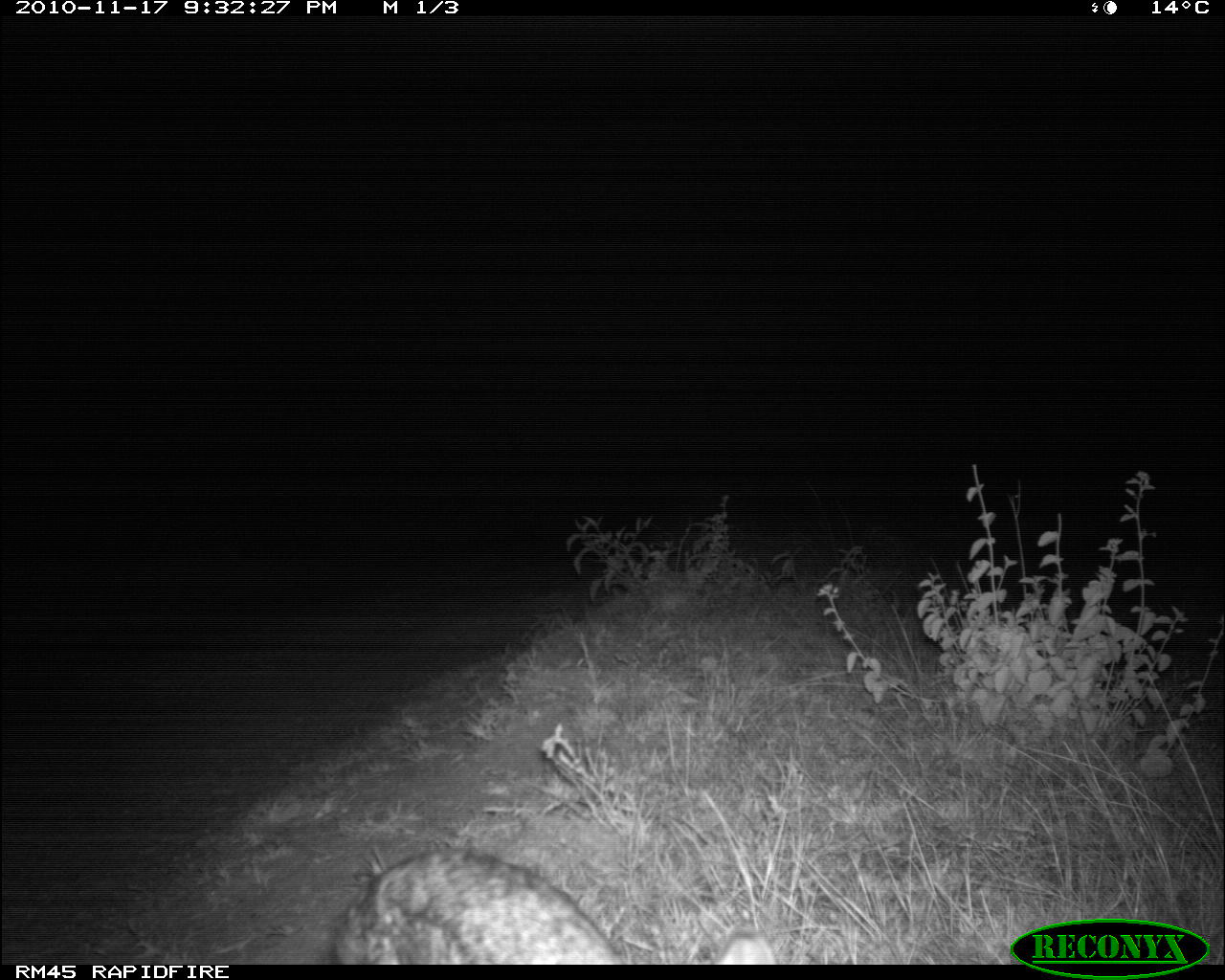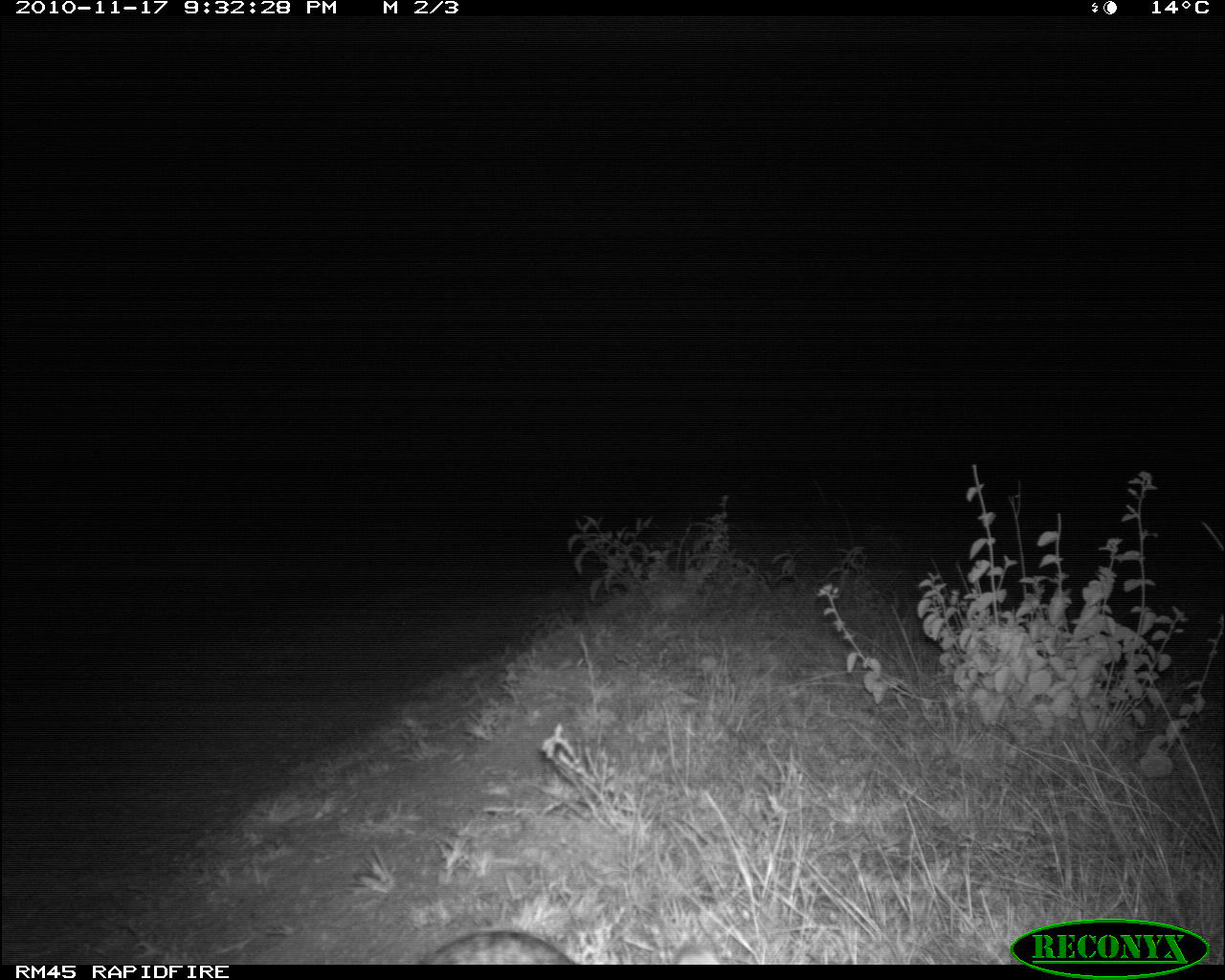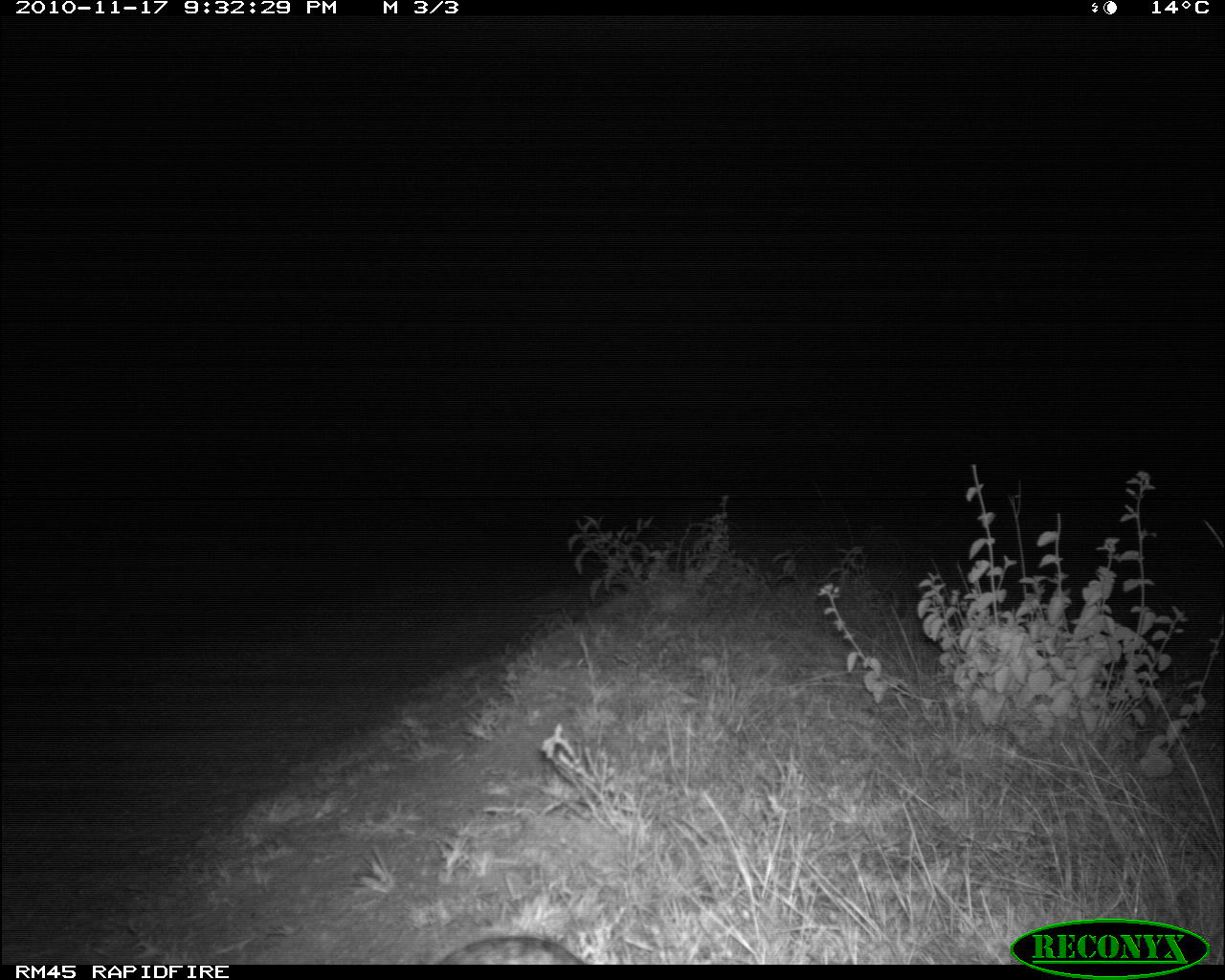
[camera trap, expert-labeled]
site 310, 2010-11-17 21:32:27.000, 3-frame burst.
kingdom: Animalia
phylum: Chordata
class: Mammalia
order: Lagomorpha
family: Leporidae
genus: Lepus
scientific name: Lepus saxatilis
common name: scrub hare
Lepus saxatilis (scrub hare), count 1.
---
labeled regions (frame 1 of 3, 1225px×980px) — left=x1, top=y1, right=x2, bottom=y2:
lepus saxatilis: left=332, top=847, right=776, bottom=964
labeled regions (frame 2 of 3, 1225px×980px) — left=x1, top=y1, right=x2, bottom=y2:
lepus saxatilis: left=416, top=928, right=719, bottom=964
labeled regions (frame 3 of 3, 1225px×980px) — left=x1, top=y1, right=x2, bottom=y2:
lepus saxatilis: left=436, top=935, right=586, bottom=965